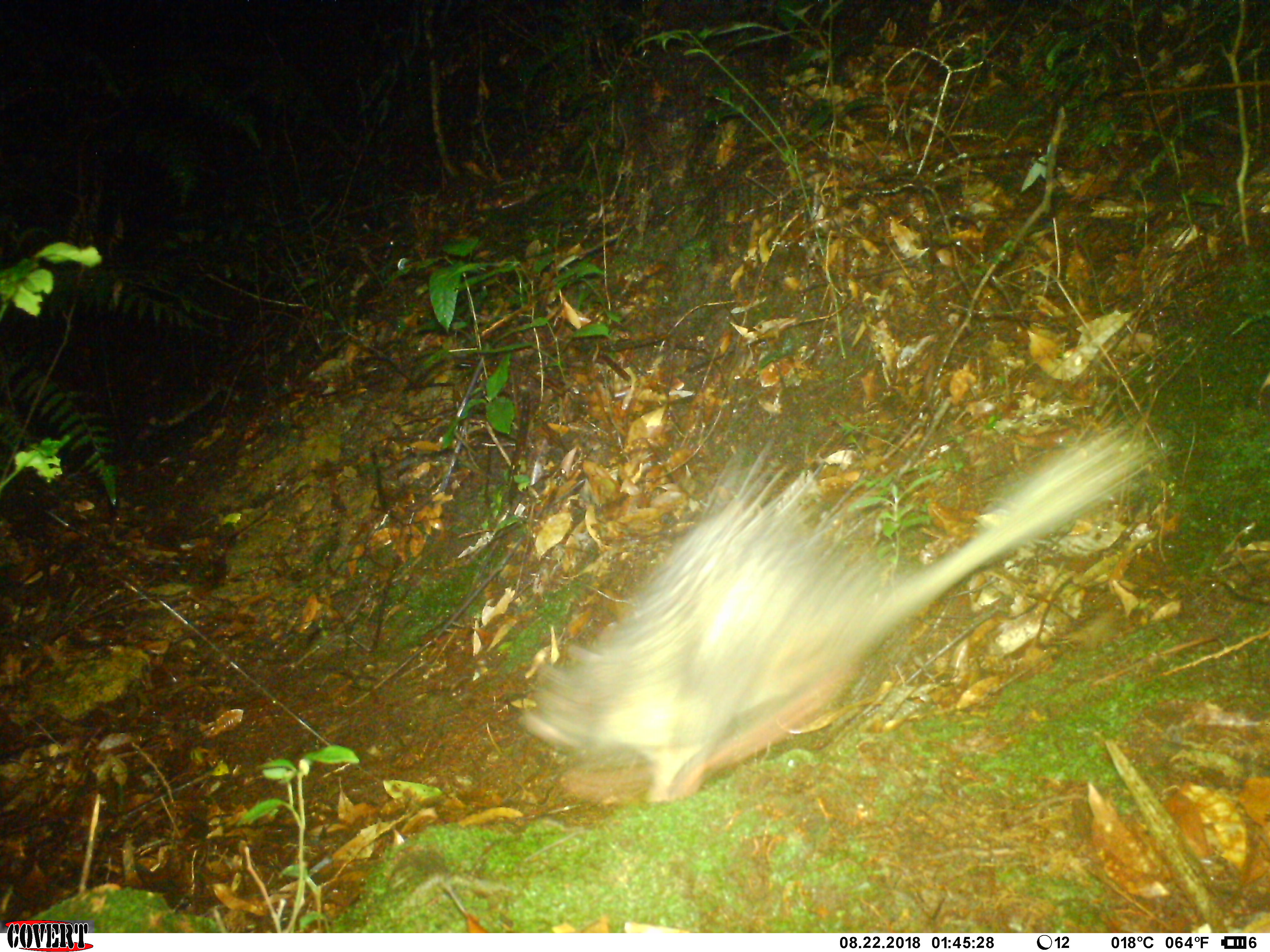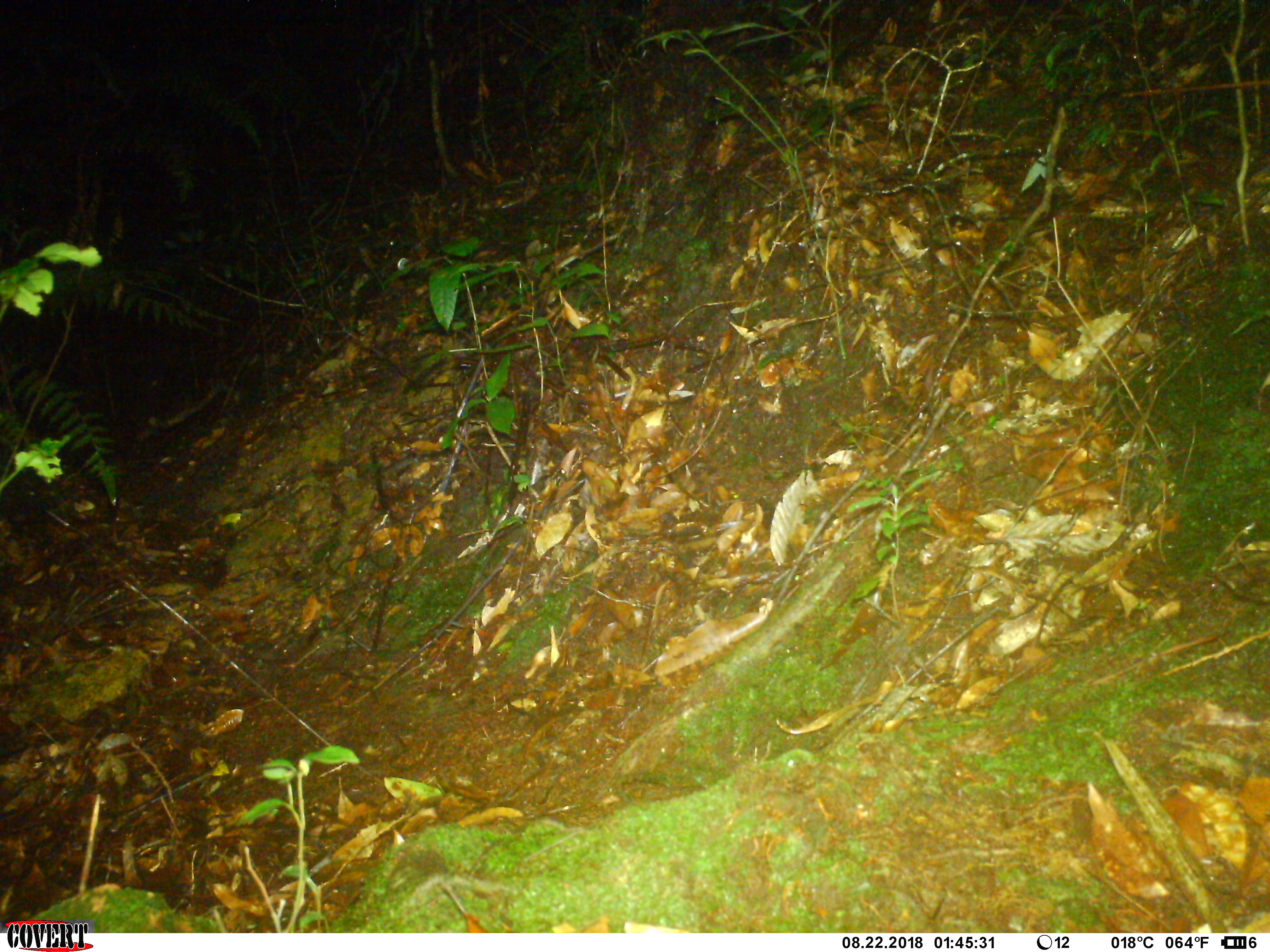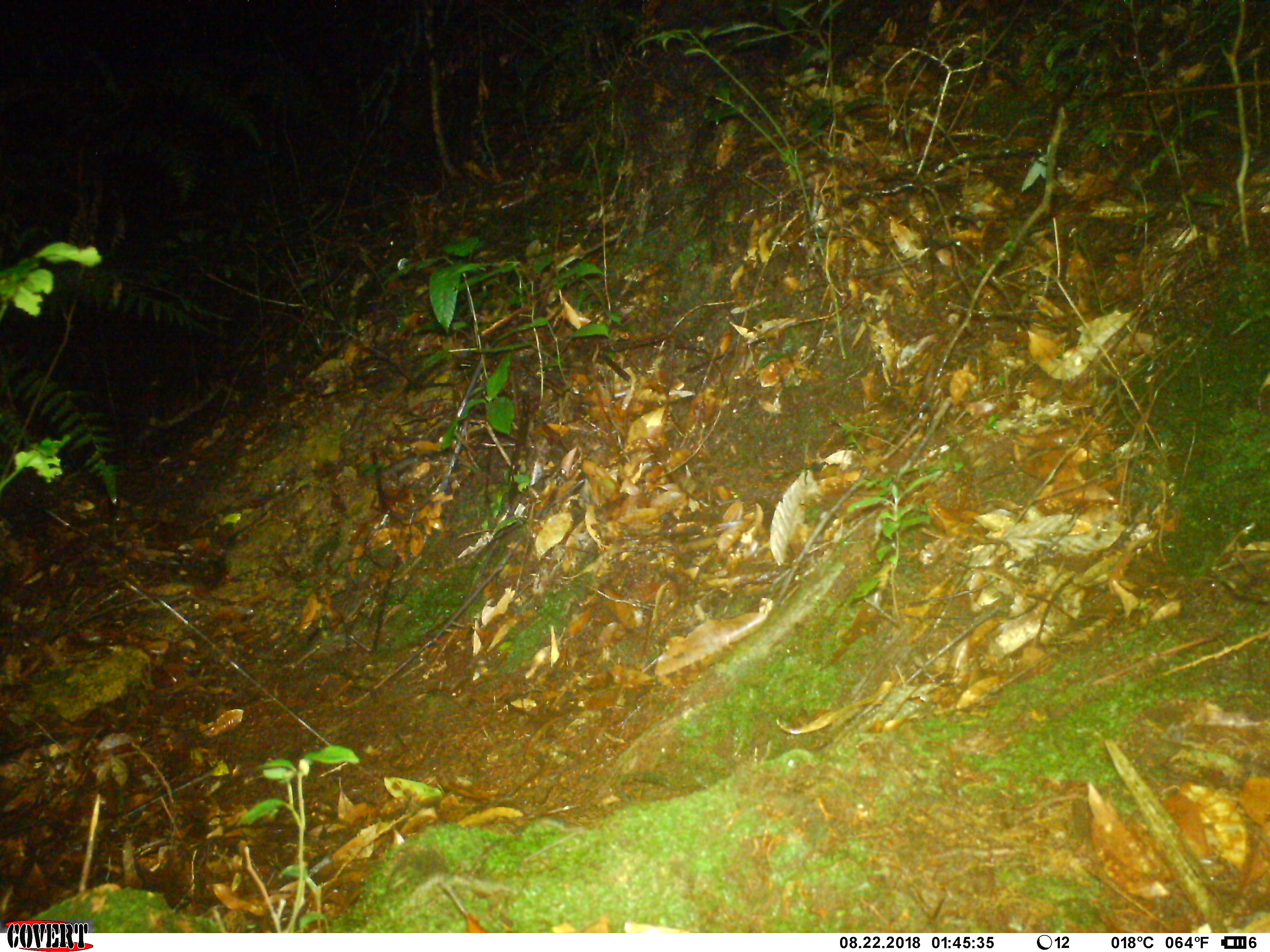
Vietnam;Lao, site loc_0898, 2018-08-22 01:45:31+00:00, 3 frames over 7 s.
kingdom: Animalia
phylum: Chordata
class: Mammalia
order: Rodentia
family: Hystricidae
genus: Atherurus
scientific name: Atherurus macrourus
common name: asiatic brush-tailed porcupine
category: asiatic brush tailed porcupine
Asiatic brush tailed porcupine (asiatic brush-tailed porcupine) (Atherurus macrourus). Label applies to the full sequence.